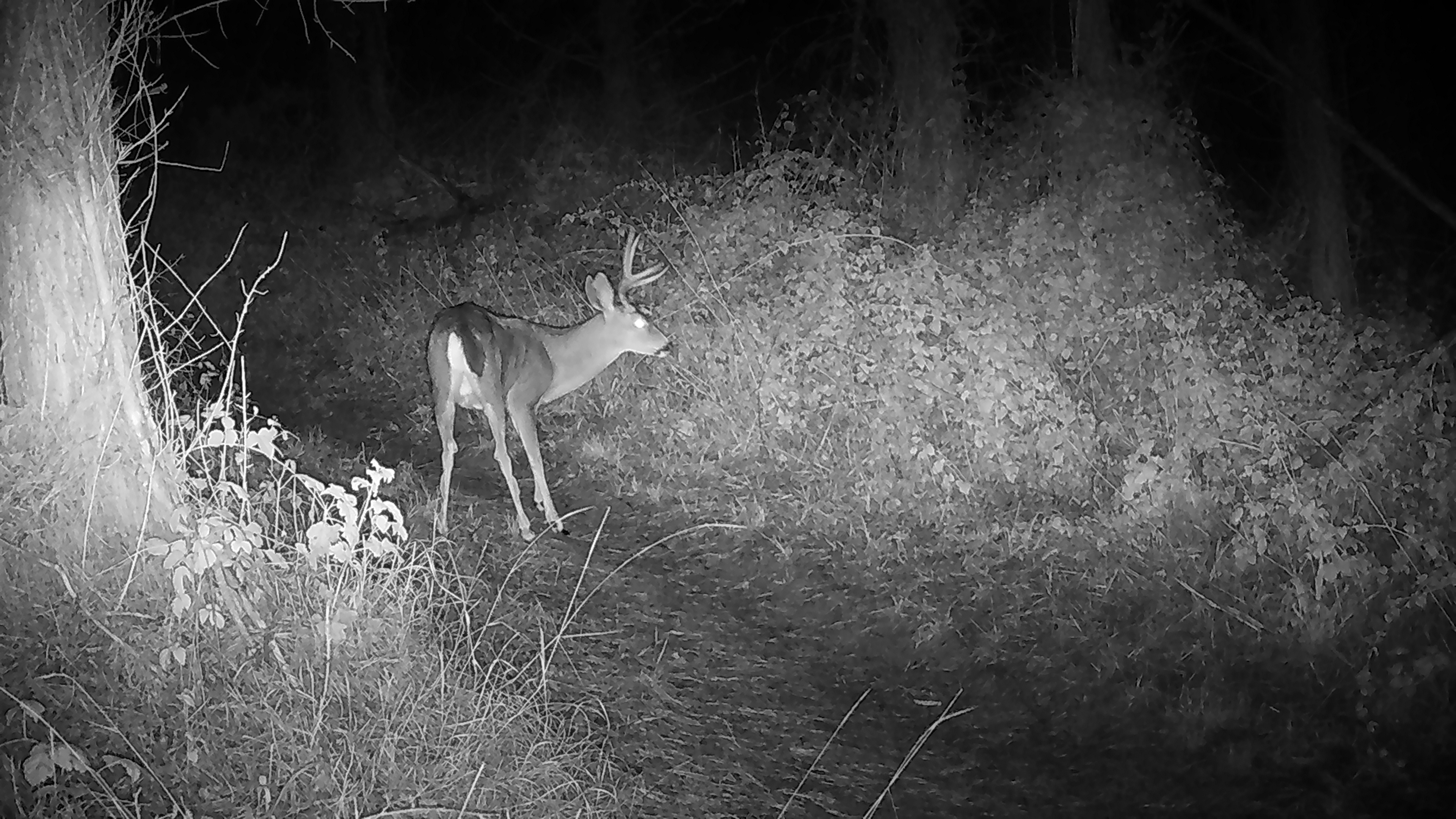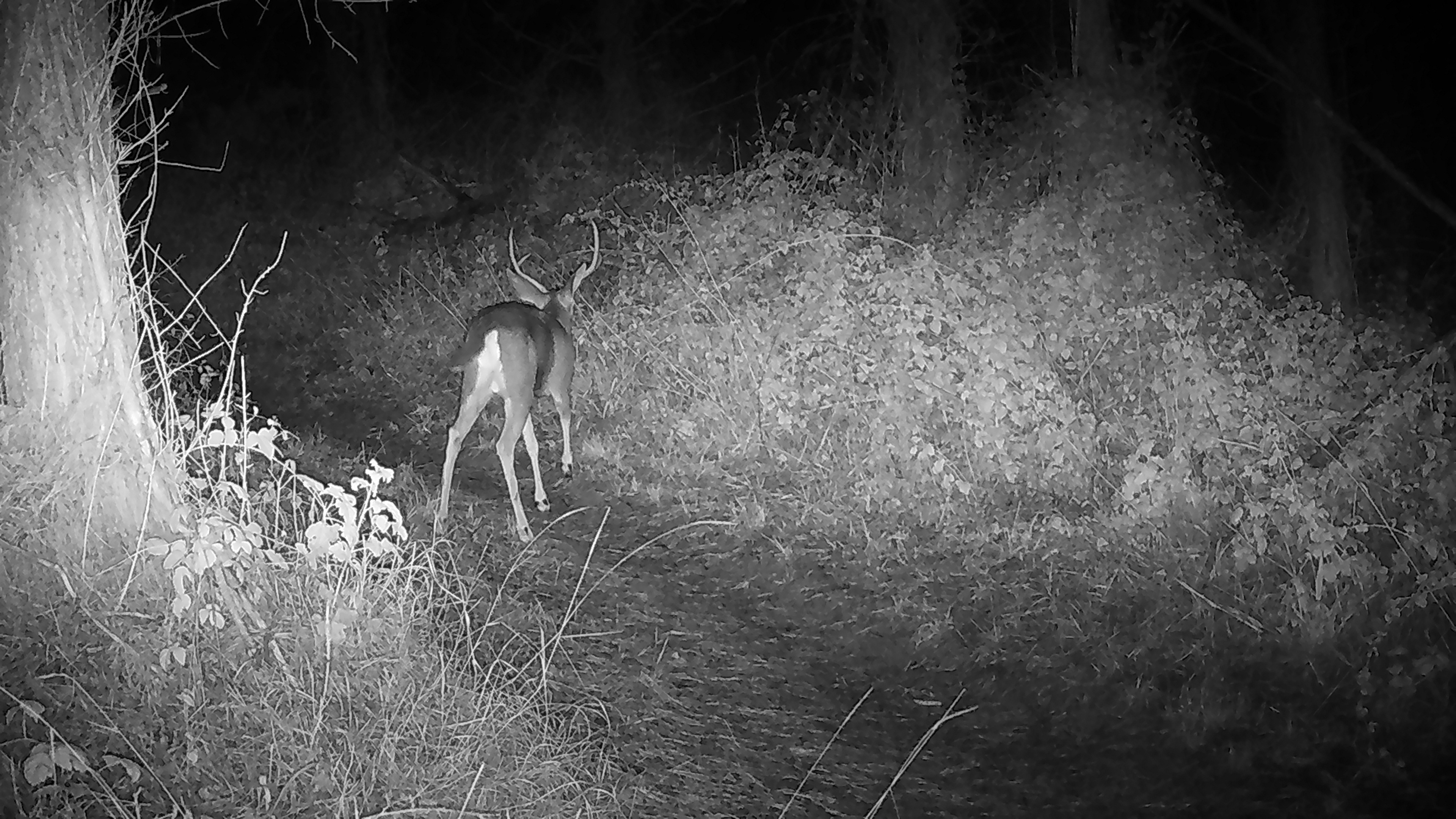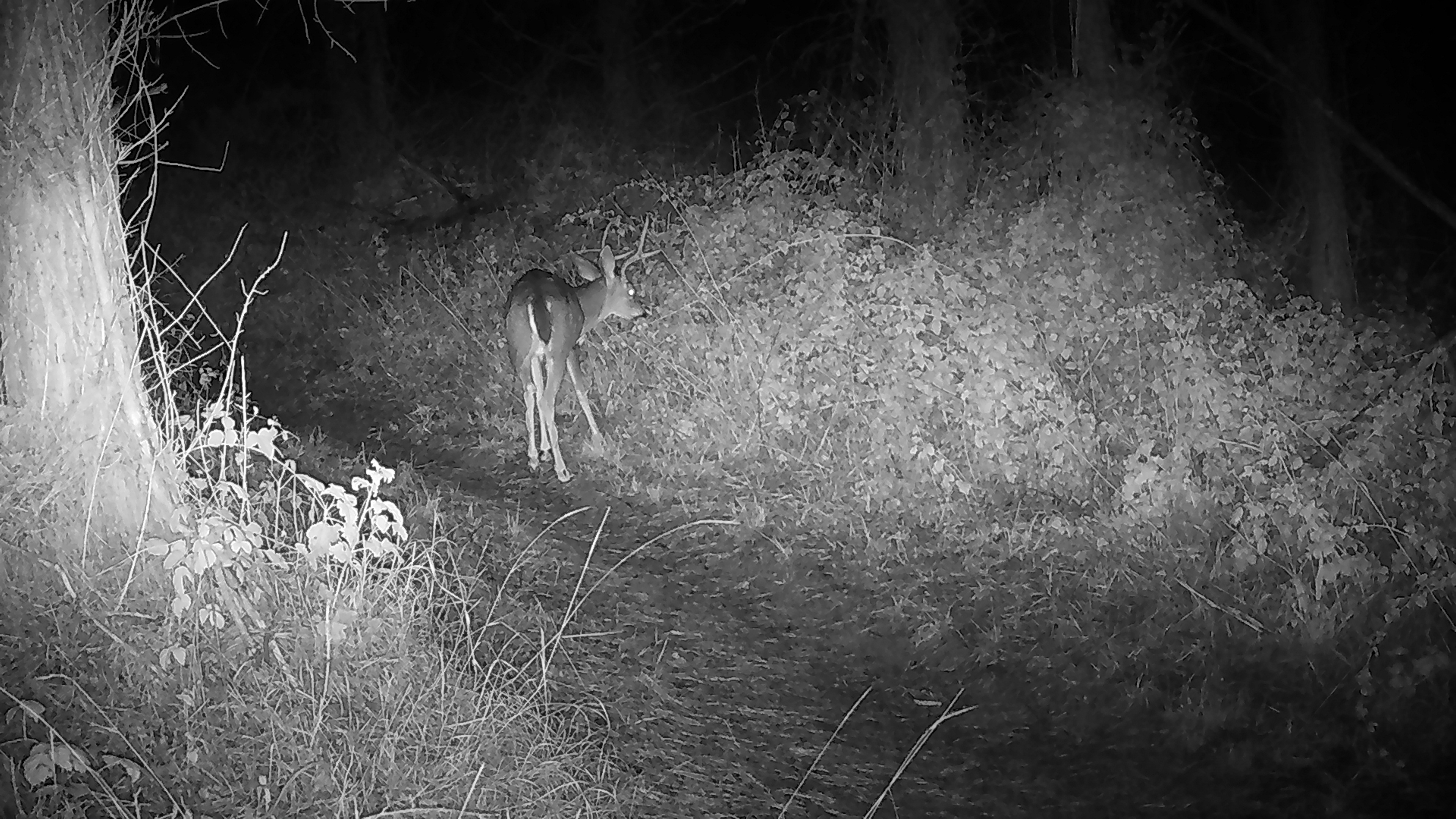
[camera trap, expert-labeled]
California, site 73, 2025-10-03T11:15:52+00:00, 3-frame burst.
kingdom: Animalia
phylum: Chordata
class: Mammalia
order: Artiodactyla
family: Cervidae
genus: Odocoileus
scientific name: Odocoileus hemionus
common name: mule deer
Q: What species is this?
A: Mule deer (Odocoileus hemionus).